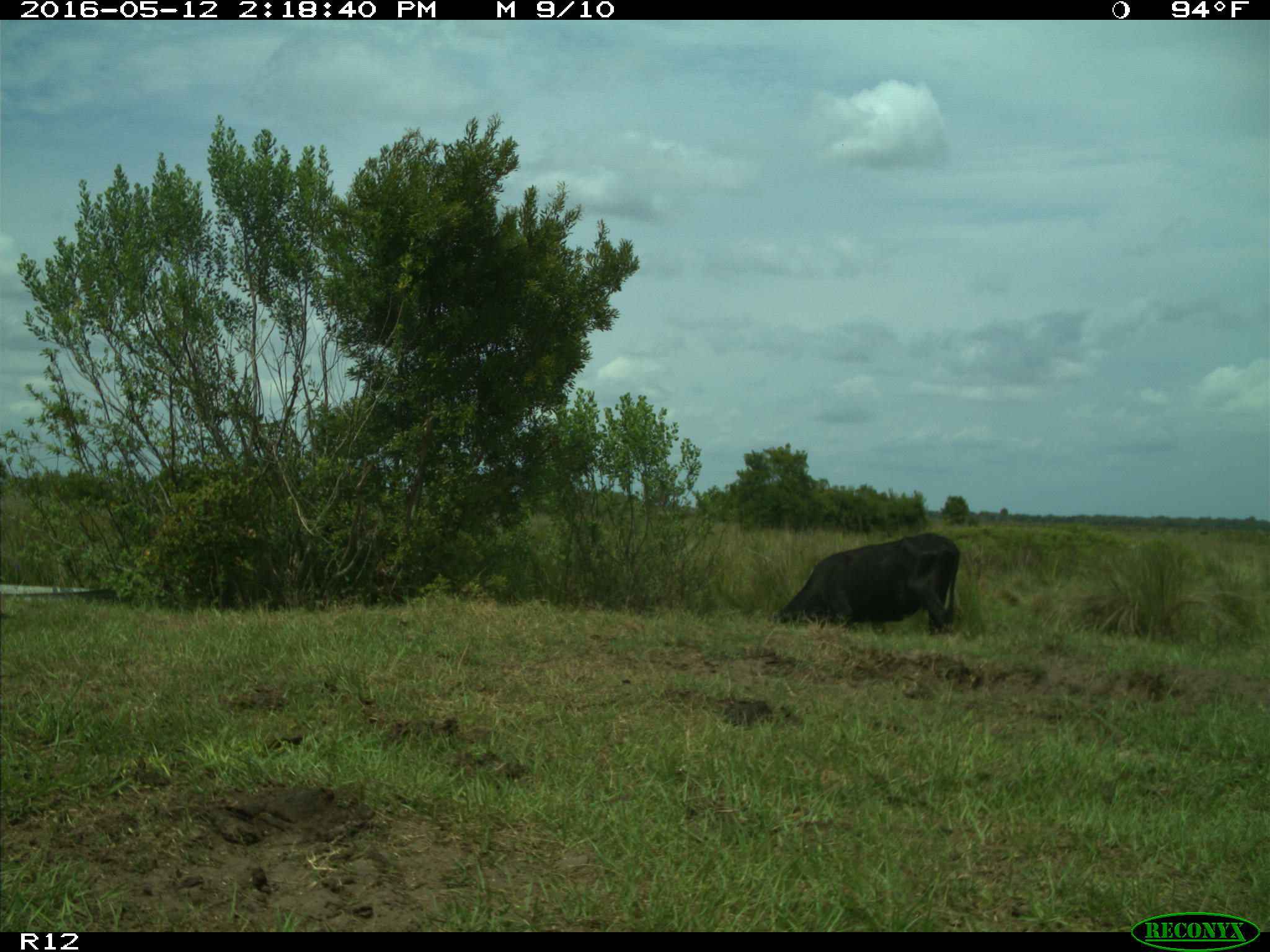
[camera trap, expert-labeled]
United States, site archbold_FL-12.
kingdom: Animalia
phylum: Chordata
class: Mammalia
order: Artiodactyla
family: Bovidae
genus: Bos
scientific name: Bos taurus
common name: domestic cow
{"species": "Bos taurus (domestic cow)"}